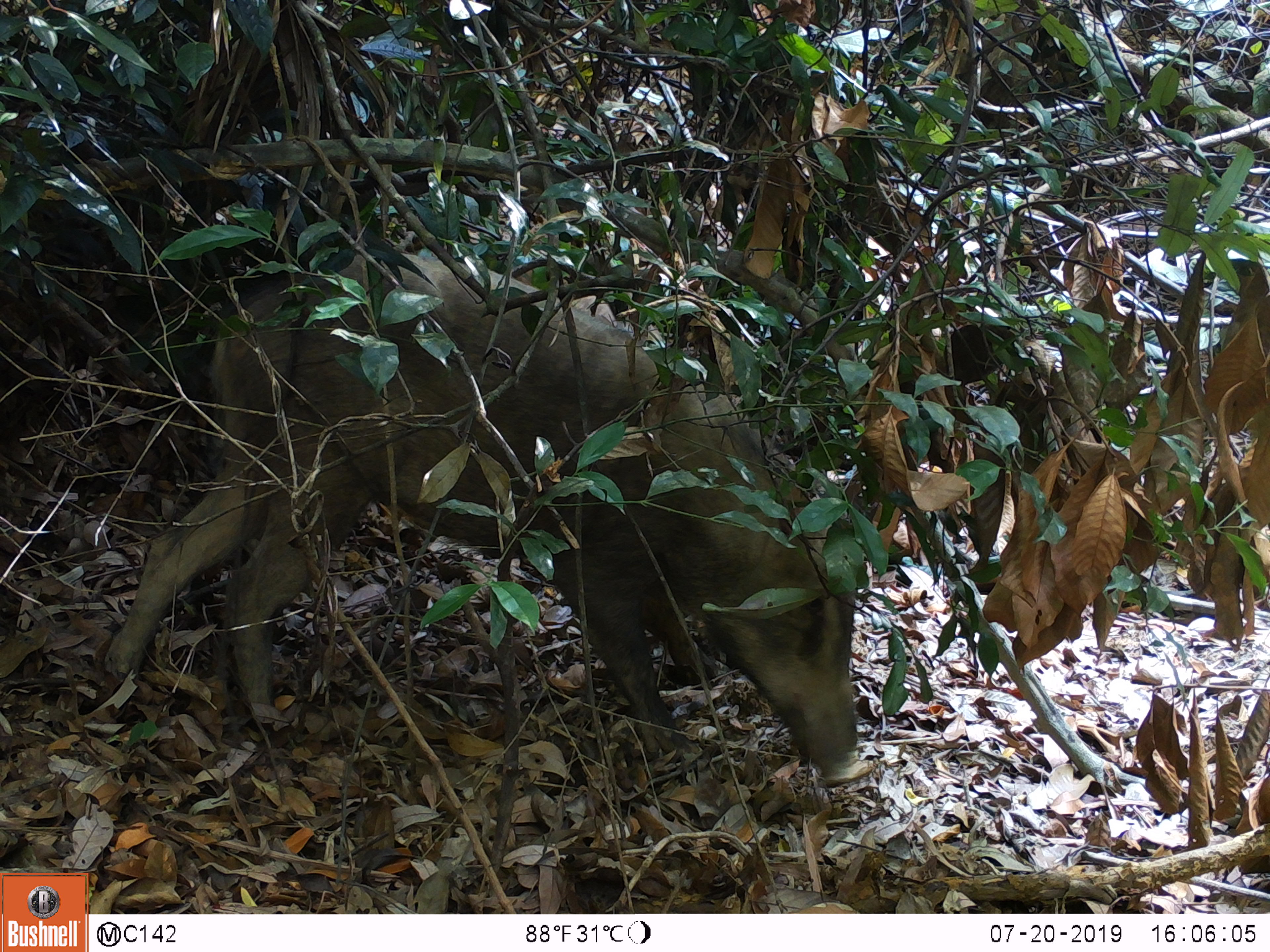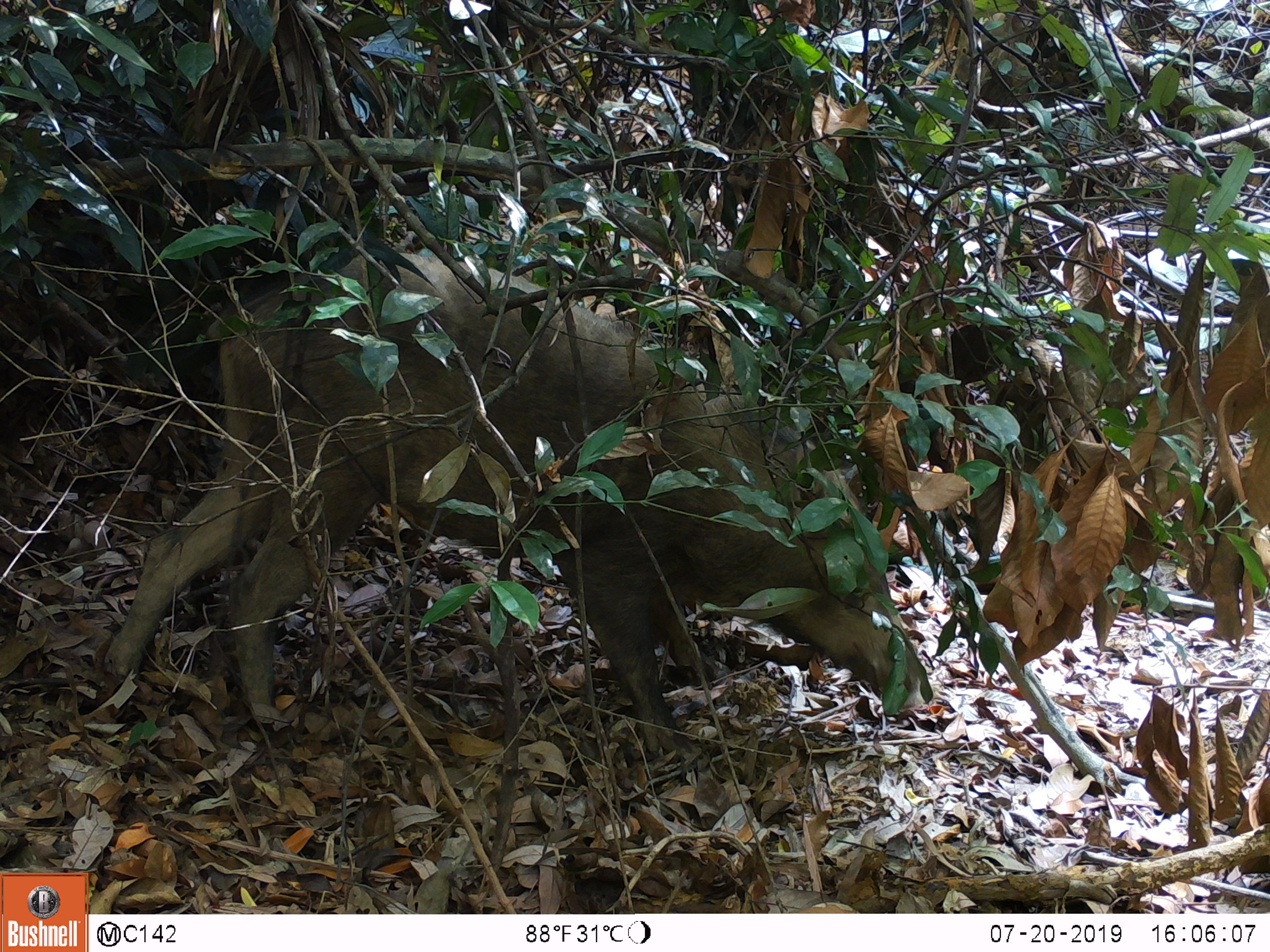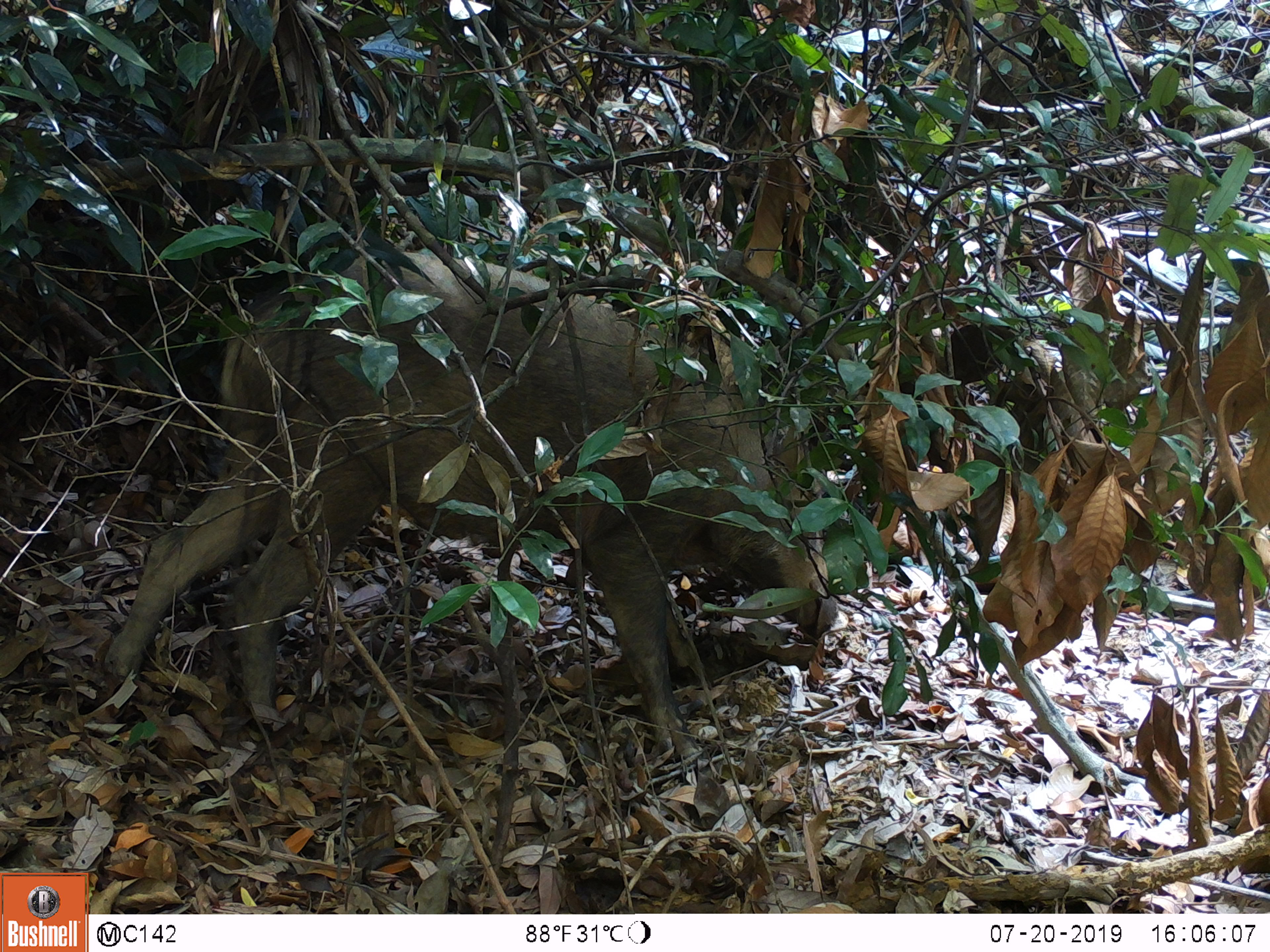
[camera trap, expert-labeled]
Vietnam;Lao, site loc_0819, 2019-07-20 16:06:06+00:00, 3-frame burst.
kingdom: Animalia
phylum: Chordata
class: Mammalia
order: Artiodactyla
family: Suidae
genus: Sus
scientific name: Sus scrofa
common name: eurasian wild pig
Eurasian wild pig (Sus scrofa). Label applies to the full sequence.